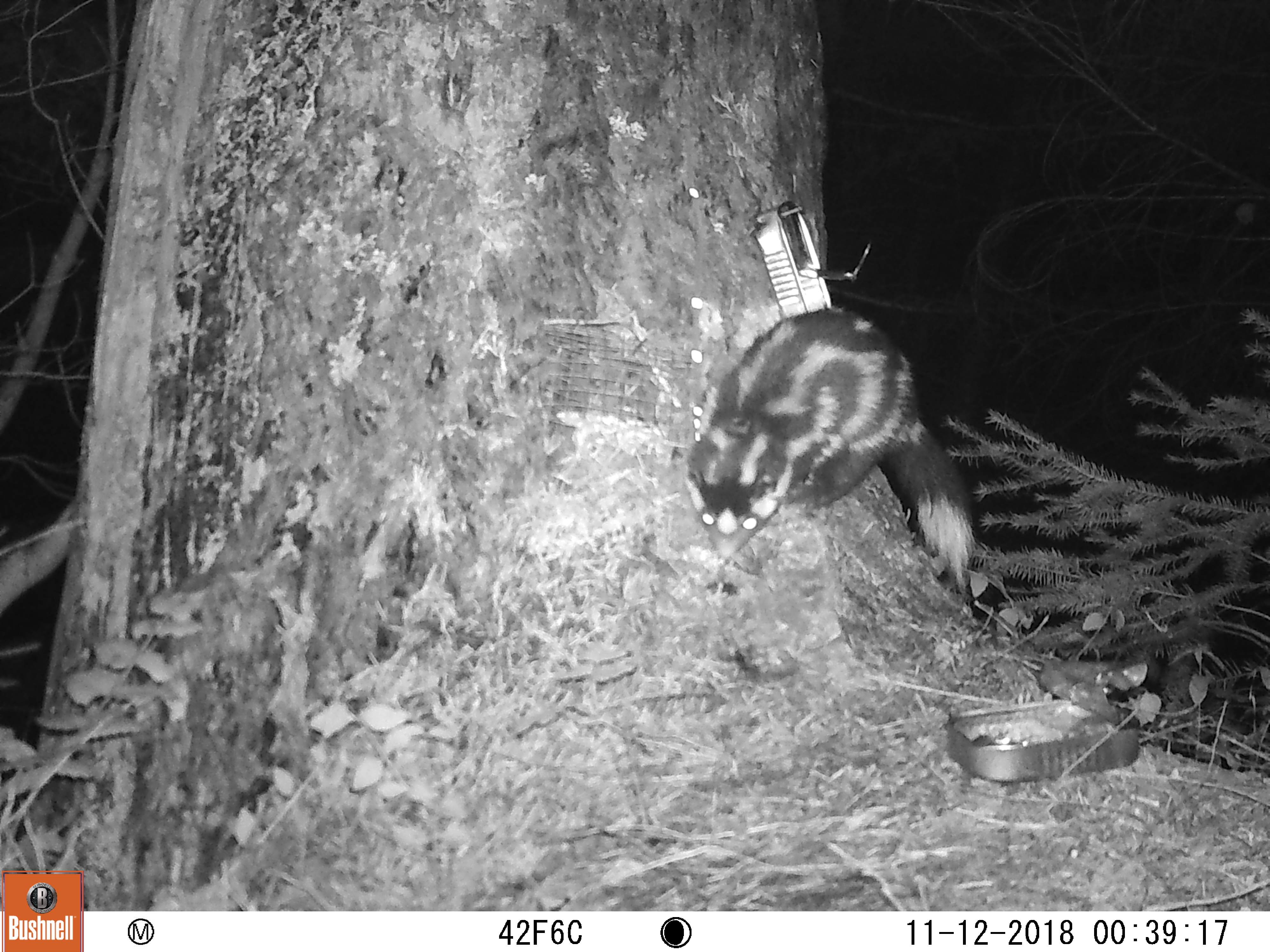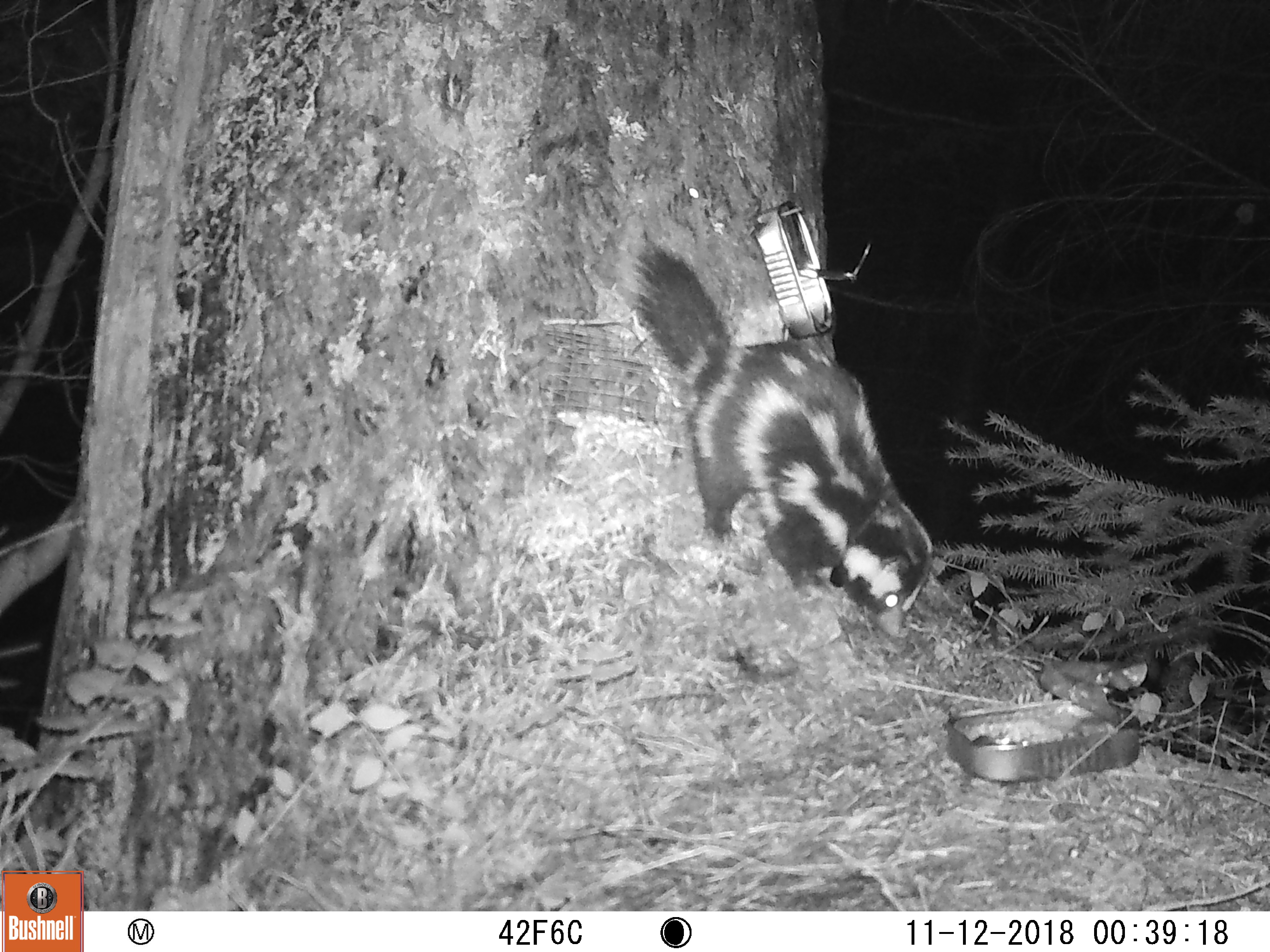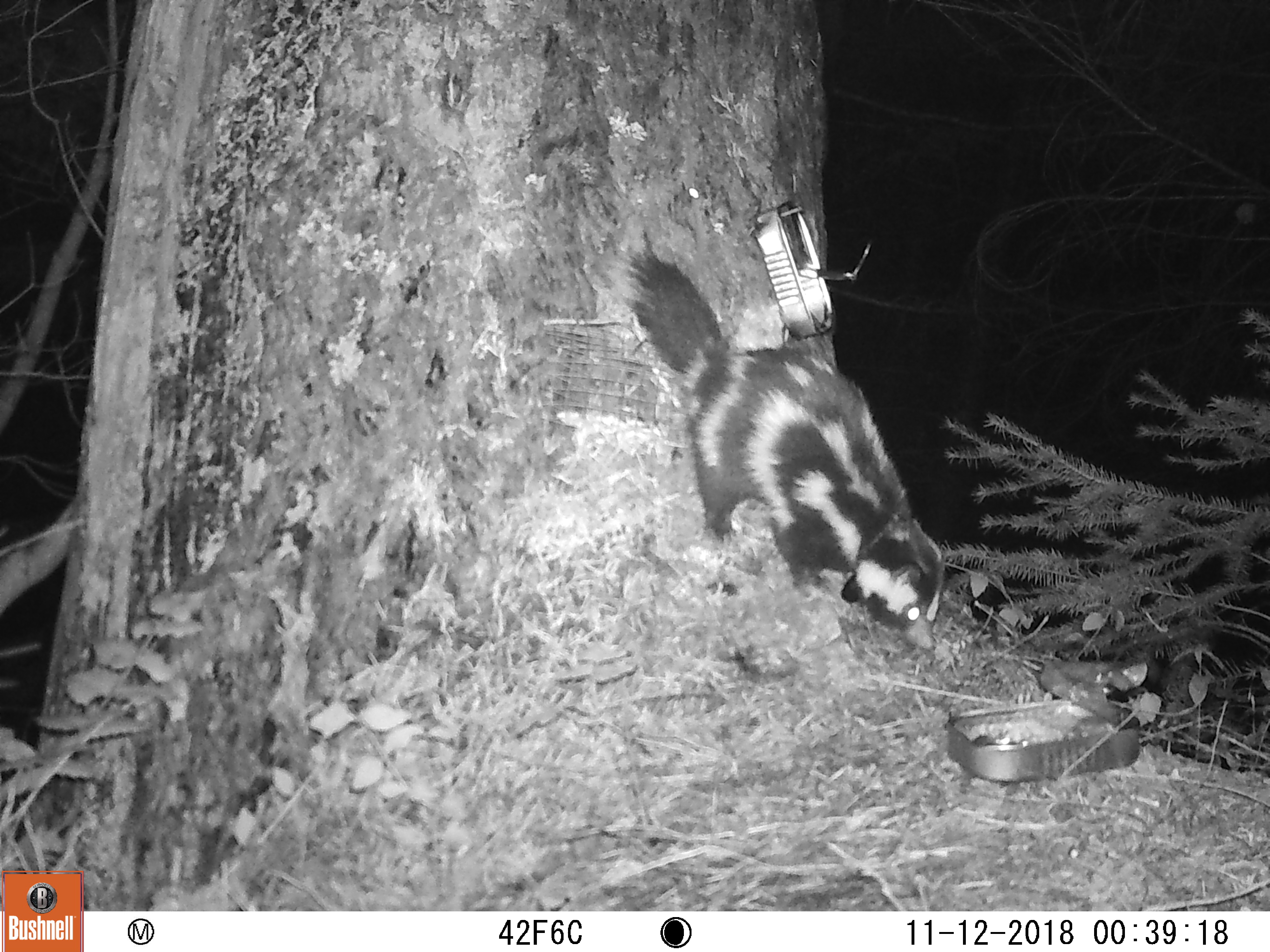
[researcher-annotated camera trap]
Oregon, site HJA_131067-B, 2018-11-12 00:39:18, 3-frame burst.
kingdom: Animalia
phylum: Chordata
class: Mammalia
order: Carnivora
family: Mephitidae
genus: Spilogale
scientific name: Spilogale gracilis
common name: western spotted skunk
Western spotted skunk (Spilogale gracilis).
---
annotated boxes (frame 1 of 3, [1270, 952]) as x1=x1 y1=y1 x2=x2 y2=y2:
western spotted skunk: x1=642 y1=286 x2=999 y2=601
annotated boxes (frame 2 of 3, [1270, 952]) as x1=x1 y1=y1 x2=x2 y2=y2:
western spotted skunk: x1=609 y1=224 x2=947 y2=653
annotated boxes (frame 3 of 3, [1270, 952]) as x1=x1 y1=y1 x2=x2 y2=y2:
western spotted skunk: x1=610 y1=227 x2=977 y2=666